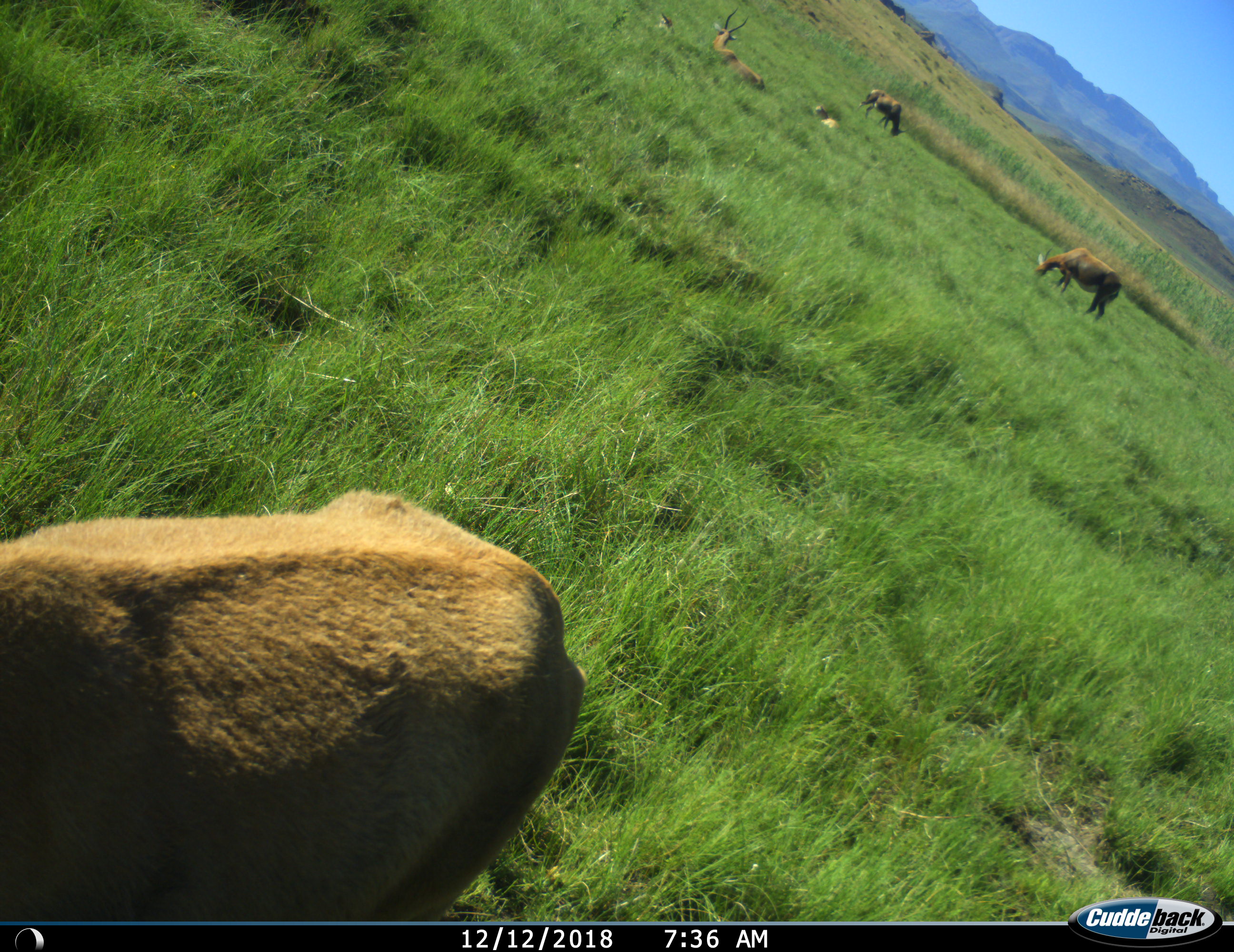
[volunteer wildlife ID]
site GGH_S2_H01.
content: unidentified animal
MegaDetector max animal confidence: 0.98